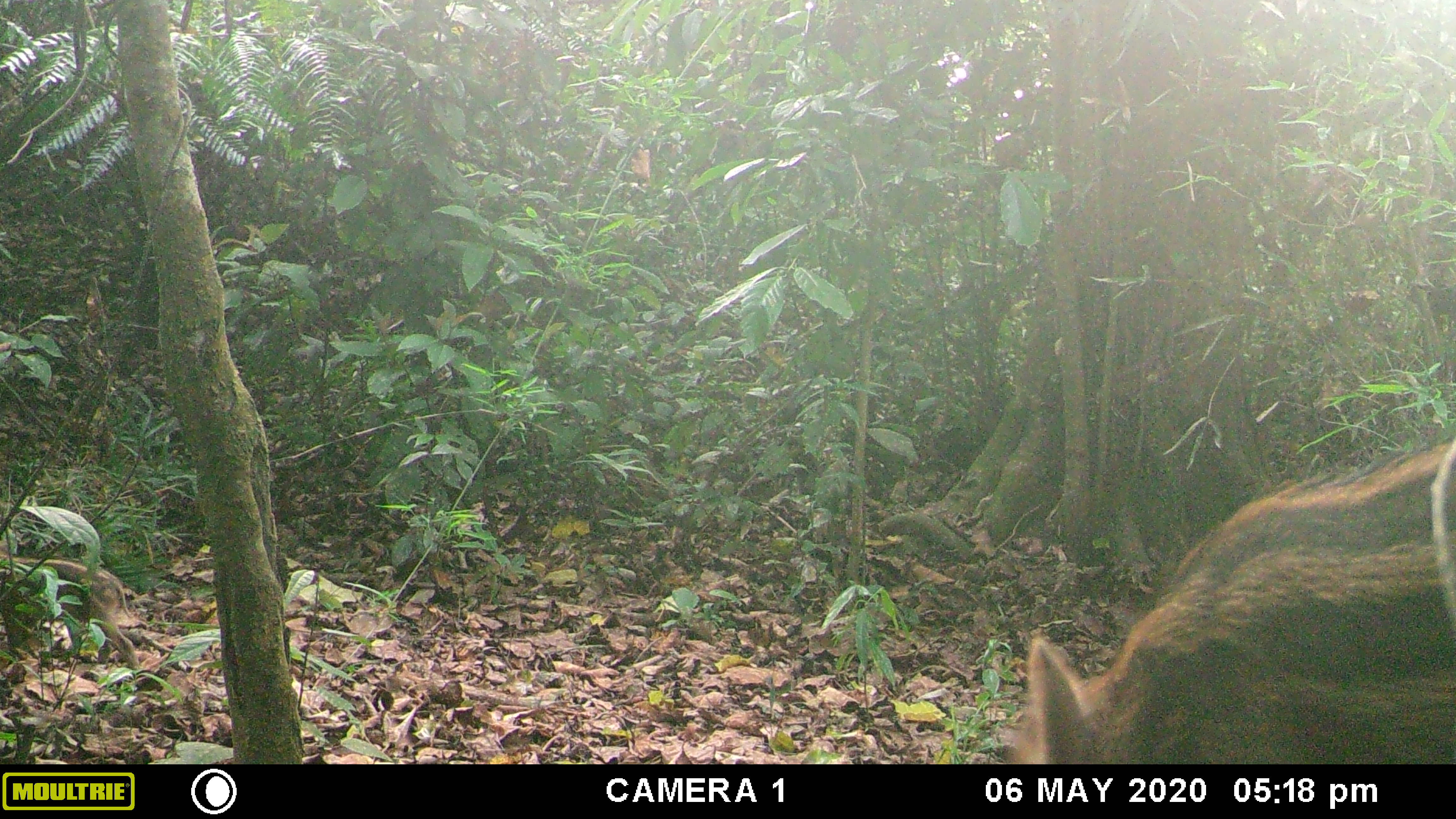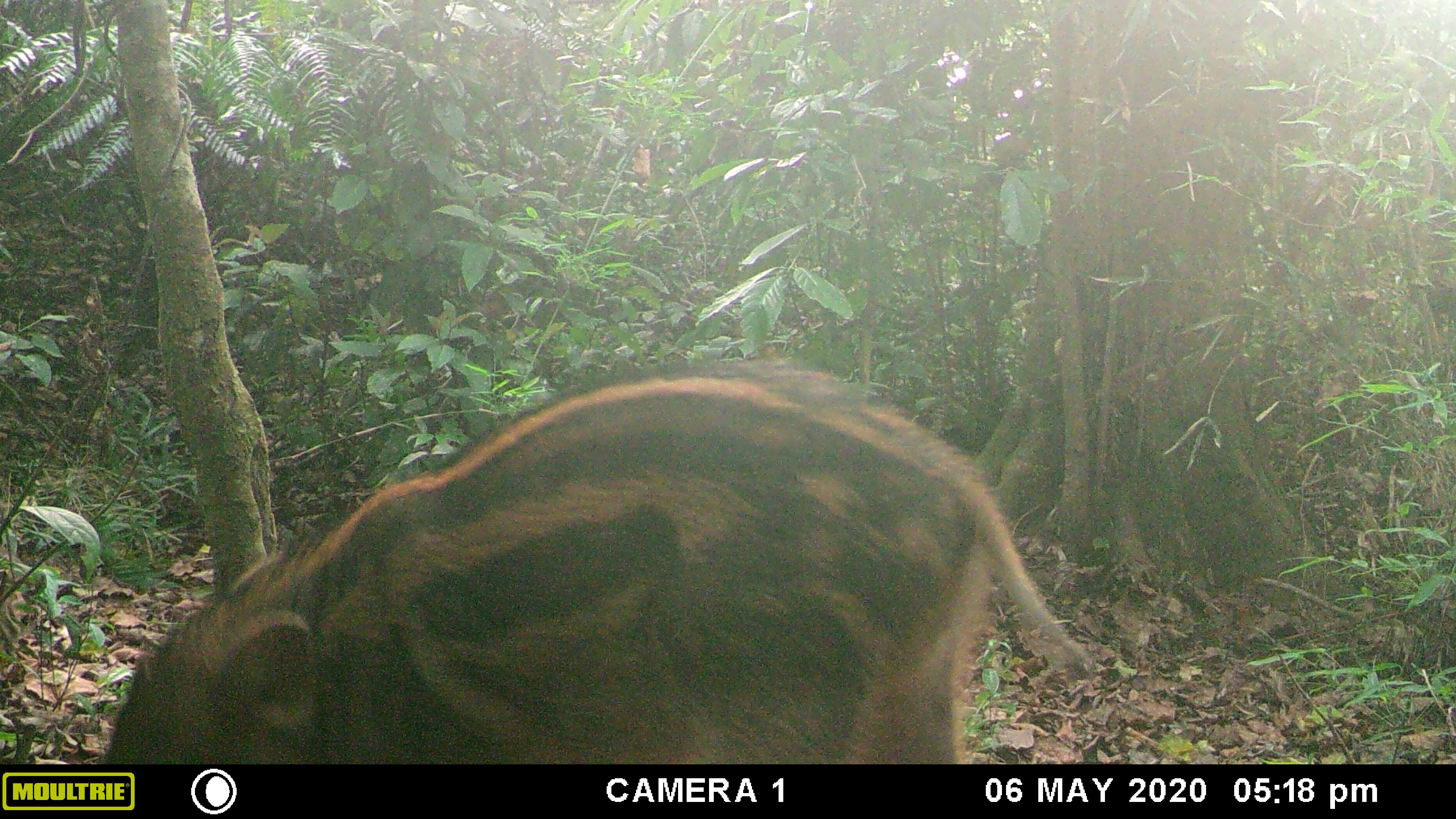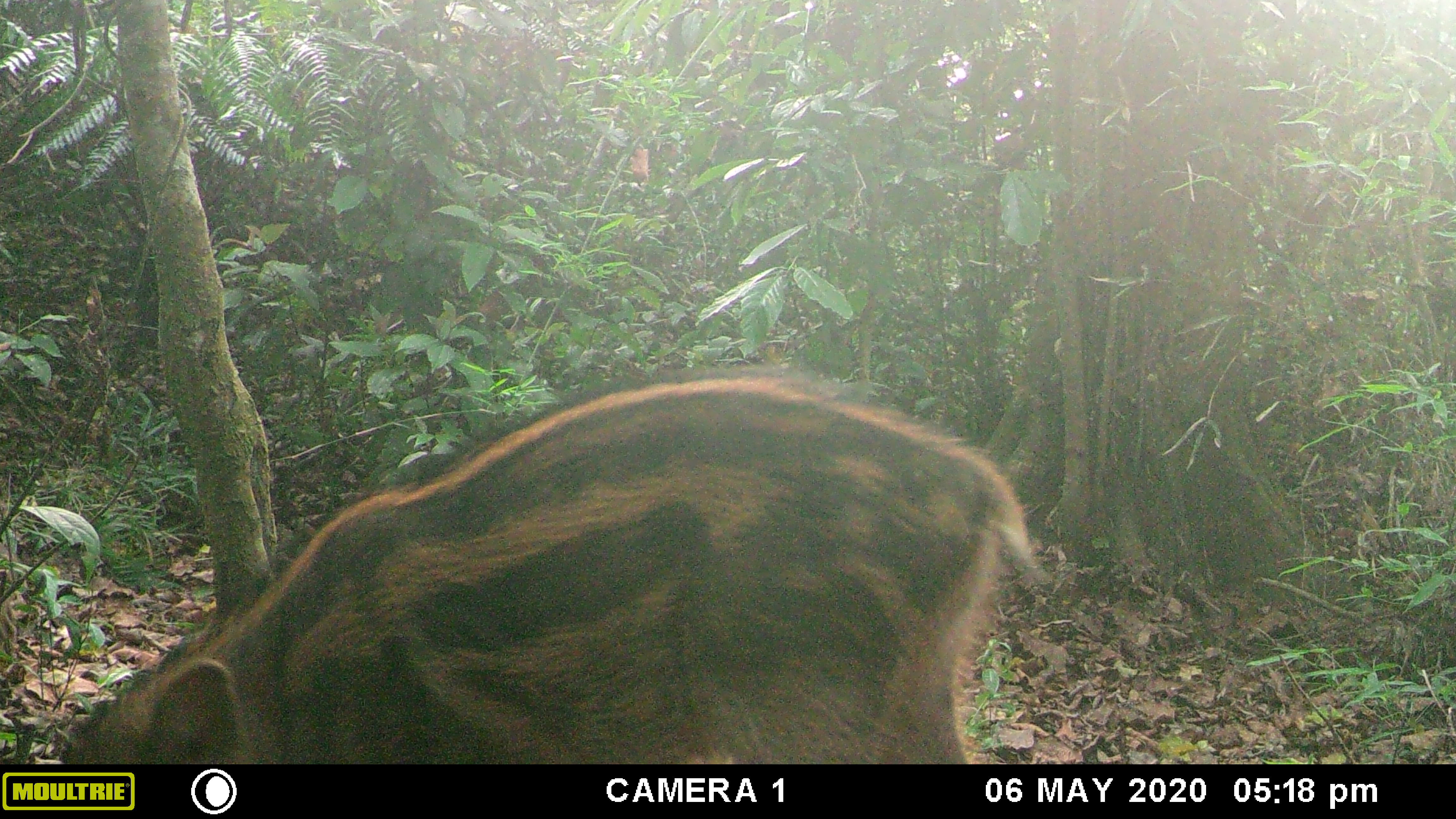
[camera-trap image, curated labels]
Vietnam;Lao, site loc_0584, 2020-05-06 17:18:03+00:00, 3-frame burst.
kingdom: Animalia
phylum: Chordata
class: Mammalia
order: Artiodactyla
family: Suidae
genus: Sus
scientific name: Sus scrofa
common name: eurasian wild pig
Eurasian wild pig (Sus scrofa). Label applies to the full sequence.